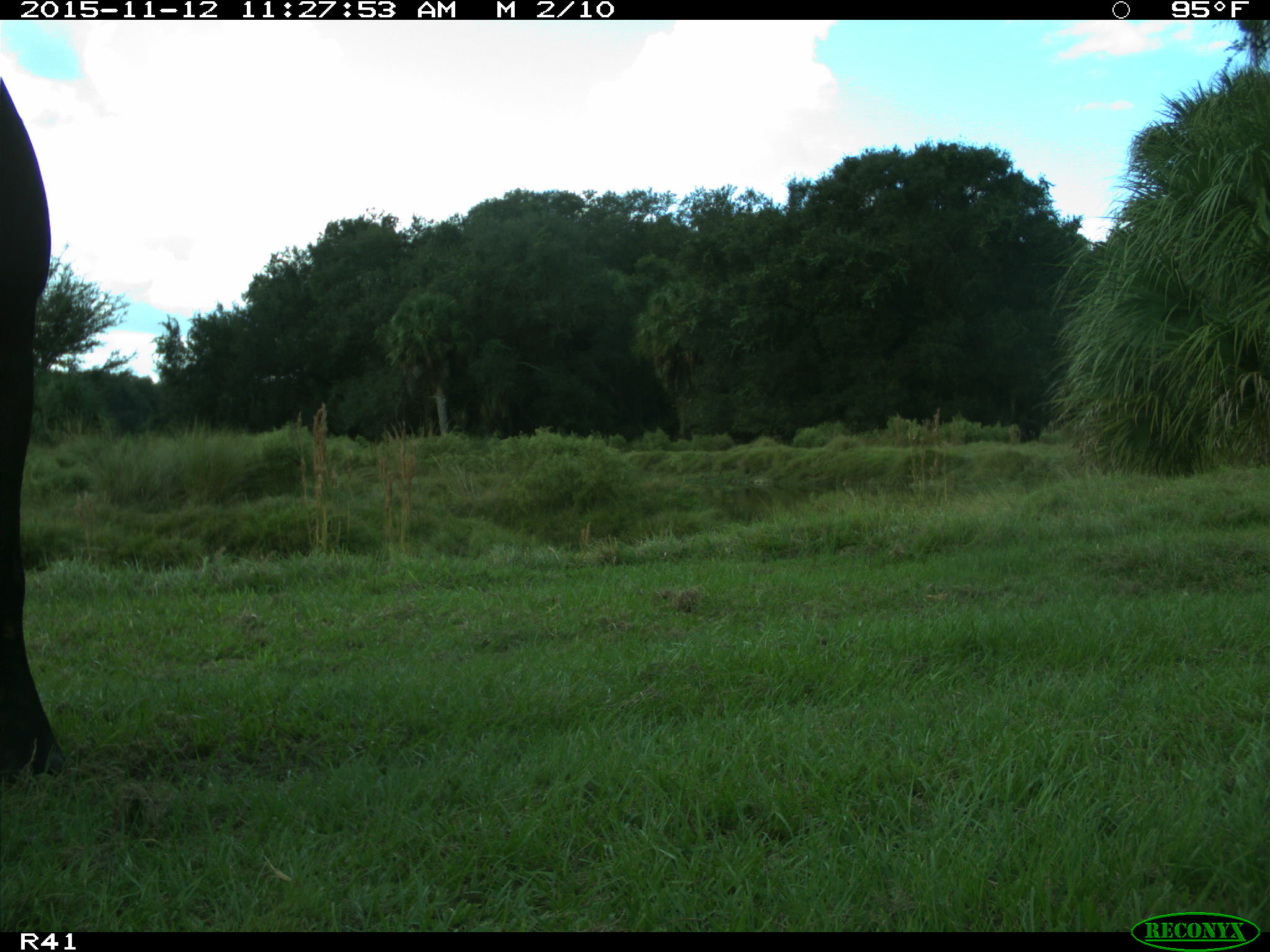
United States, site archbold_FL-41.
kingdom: Animalia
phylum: Chordata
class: Mammalia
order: Artiodactyla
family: Bovidae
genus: Bos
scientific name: Bos taurus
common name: domestic cow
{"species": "Bos taurus (domestic cow)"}